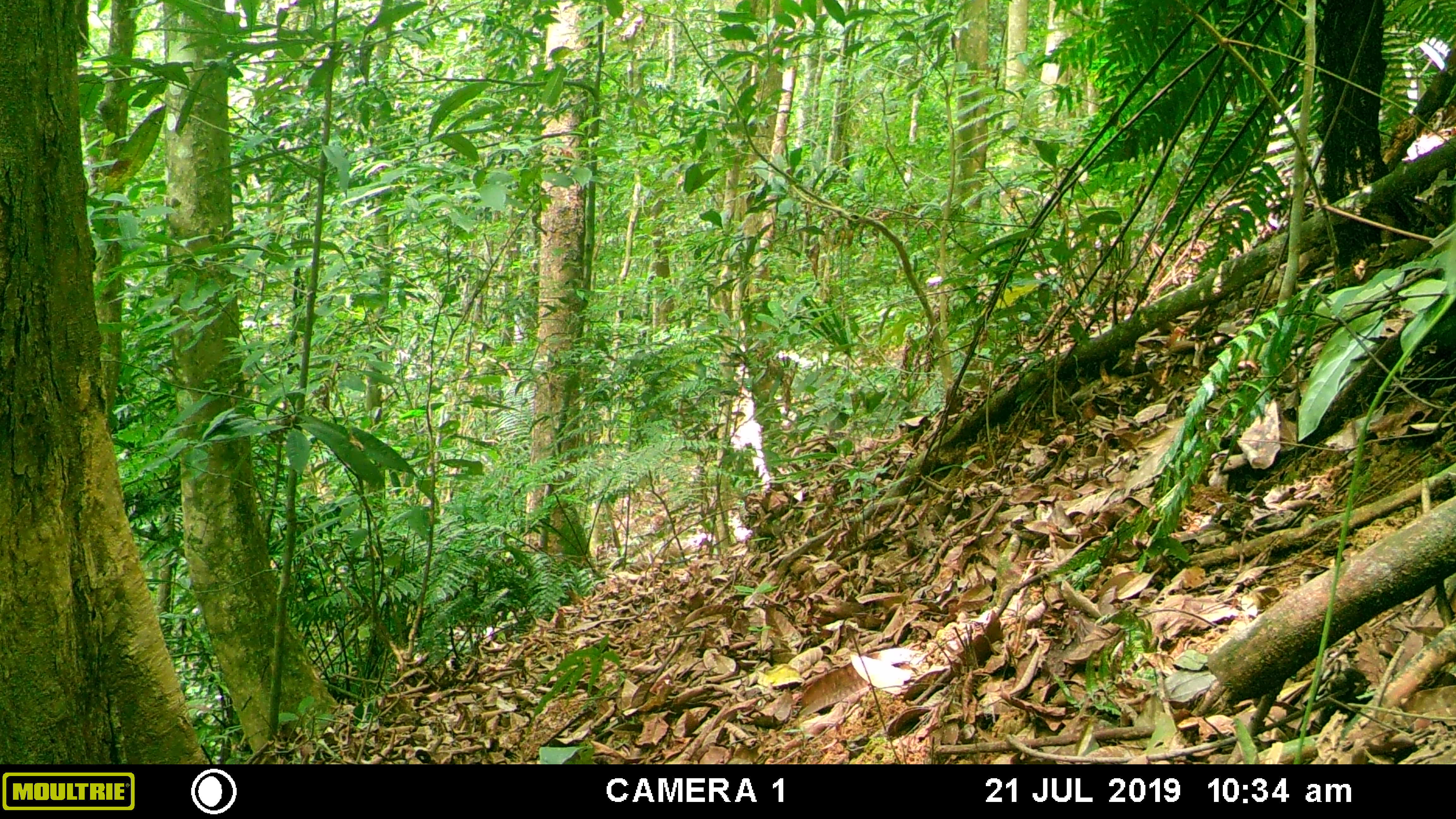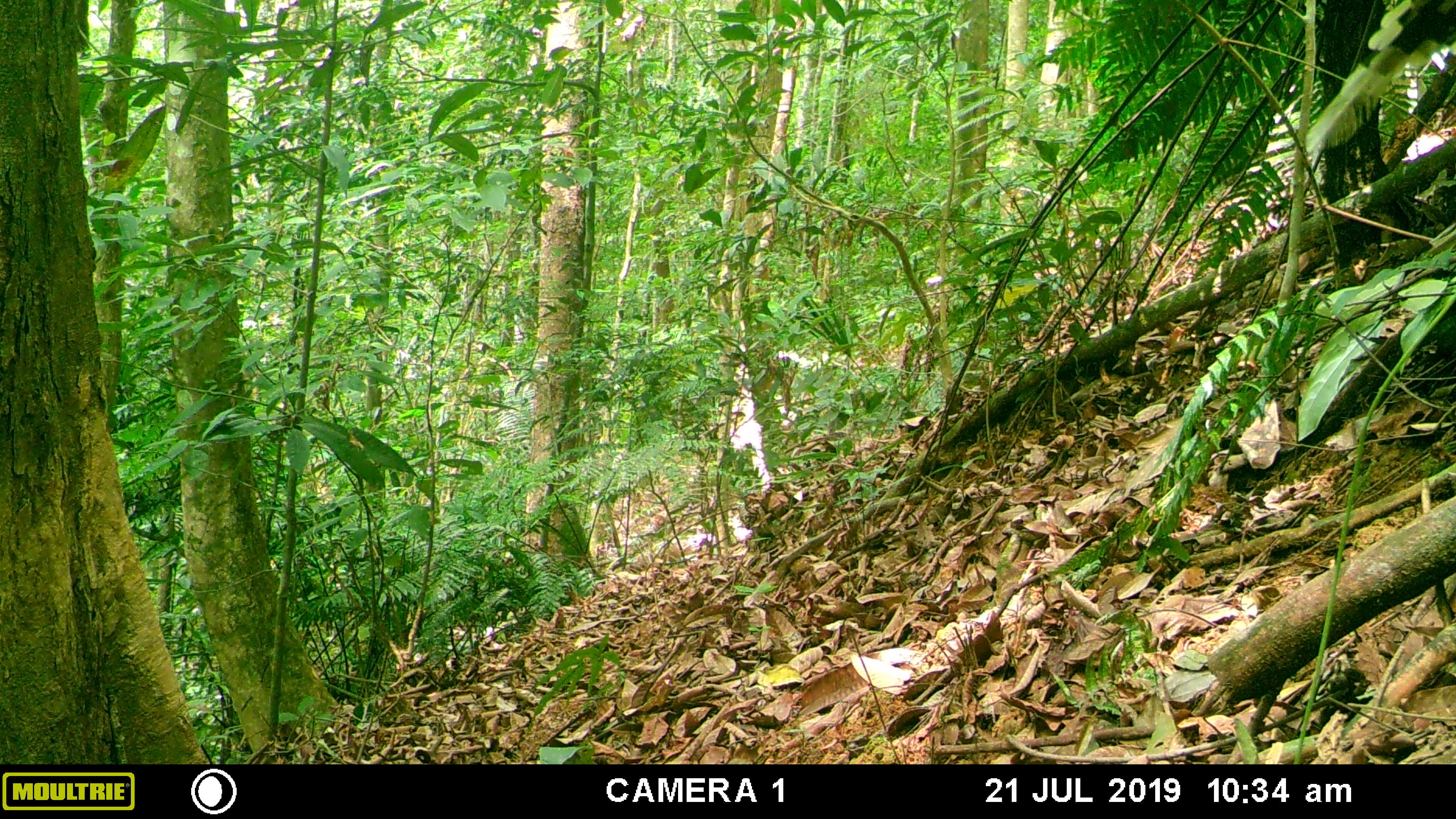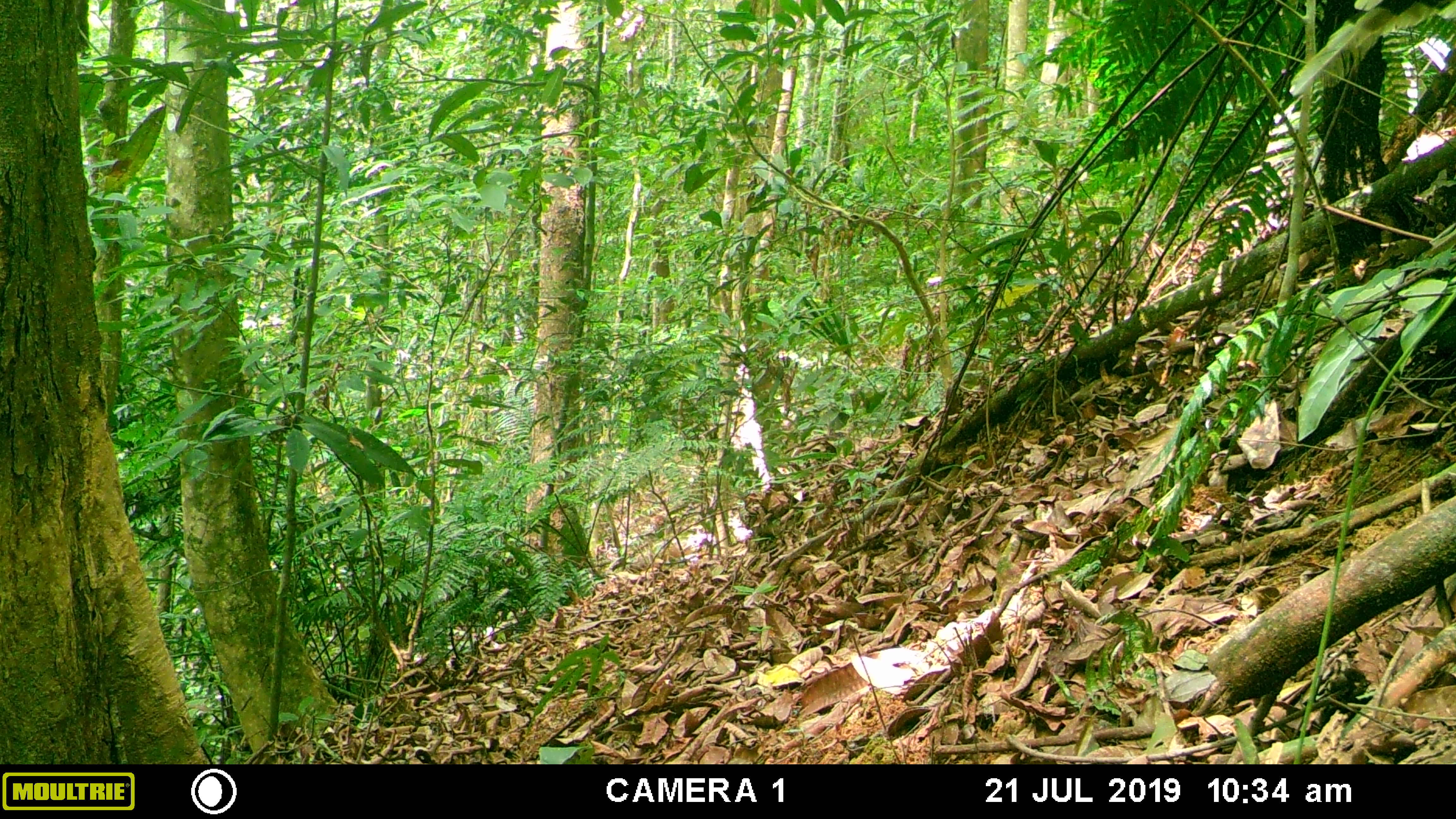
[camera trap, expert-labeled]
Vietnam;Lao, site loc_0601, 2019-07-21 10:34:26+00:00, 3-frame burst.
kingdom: Animalia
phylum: Chordata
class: Aves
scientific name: Aves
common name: bird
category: unidentified bird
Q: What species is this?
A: Unidentified bird (bird) (Aves).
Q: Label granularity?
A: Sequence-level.